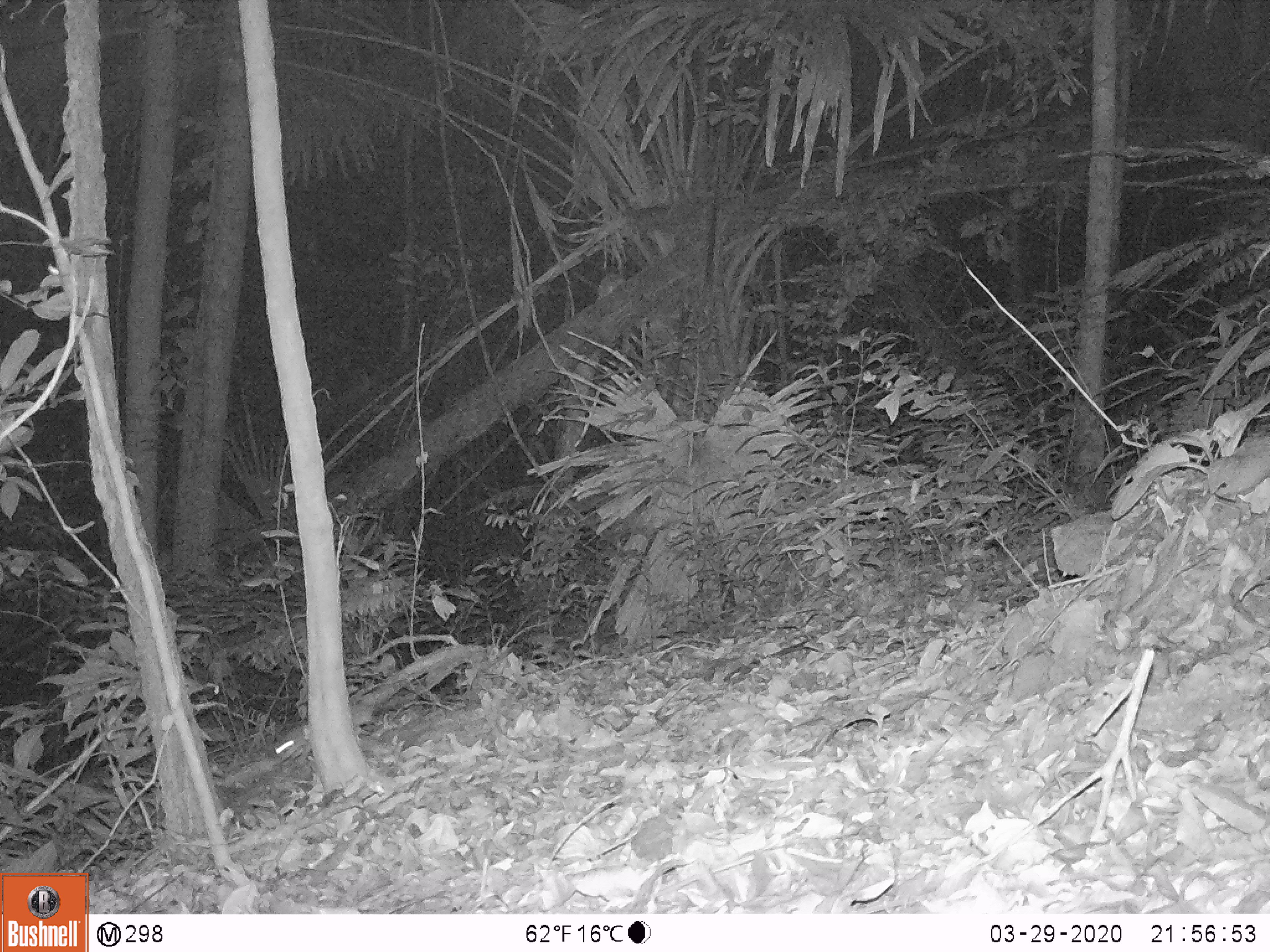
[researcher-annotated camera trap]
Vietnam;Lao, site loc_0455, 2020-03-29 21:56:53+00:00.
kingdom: Animalia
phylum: Chordata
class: Mammalia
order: Rodentia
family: Muridae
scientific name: Muridae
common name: old-world mice and rats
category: unidentified murid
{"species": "unidentified murid (old-world mice and rats) (Muridae)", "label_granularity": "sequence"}